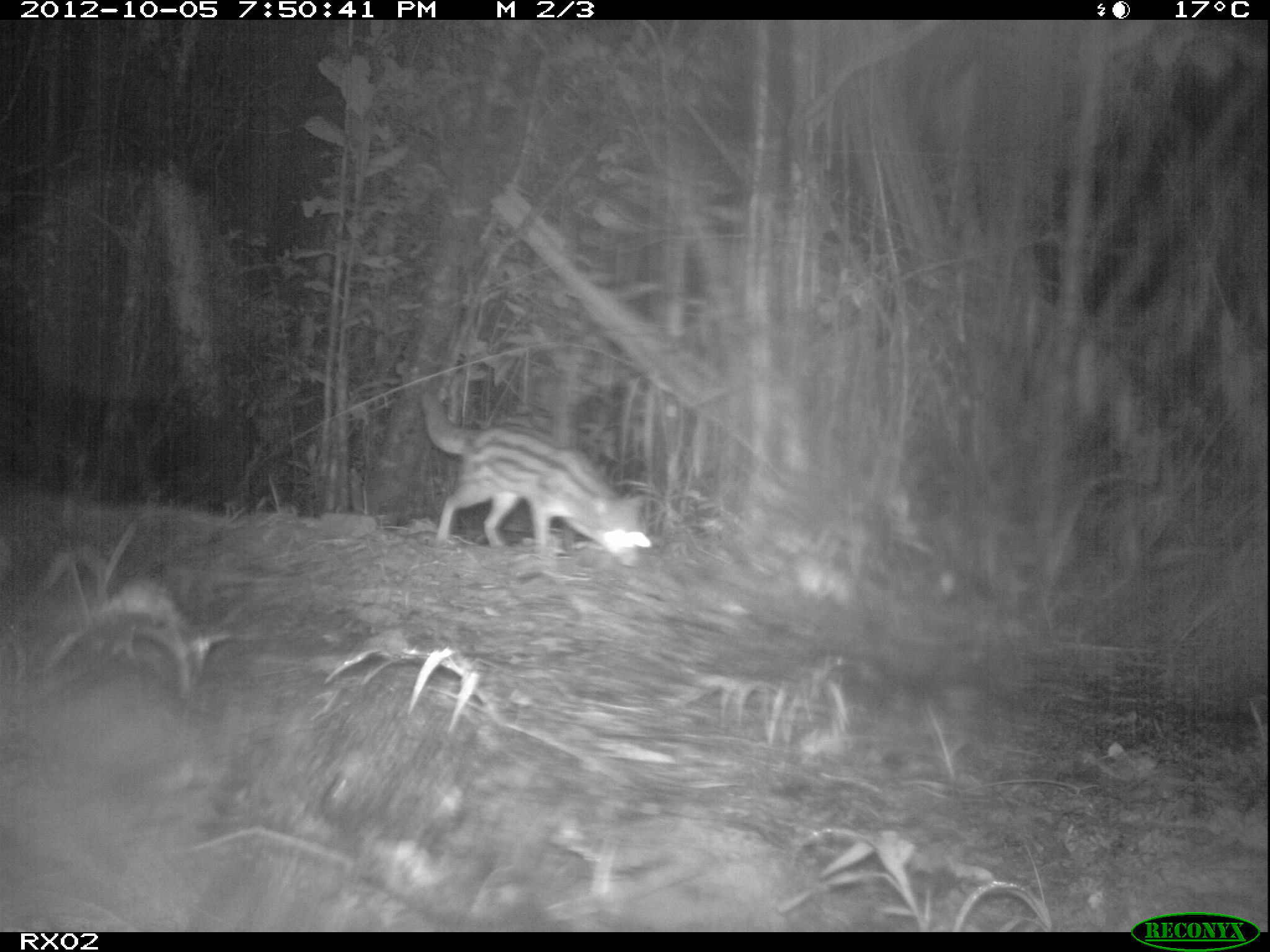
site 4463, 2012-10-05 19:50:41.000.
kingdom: Animalia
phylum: Chordata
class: Mammalia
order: Carnivora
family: Eupleridae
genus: Fossa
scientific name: Fossa fossana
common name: fanaloka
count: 1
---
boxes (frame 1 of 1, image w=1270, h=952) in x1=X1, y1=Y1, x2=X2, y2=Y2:
fossa fossana: x1=415, y1=389, x2=649, y2=573